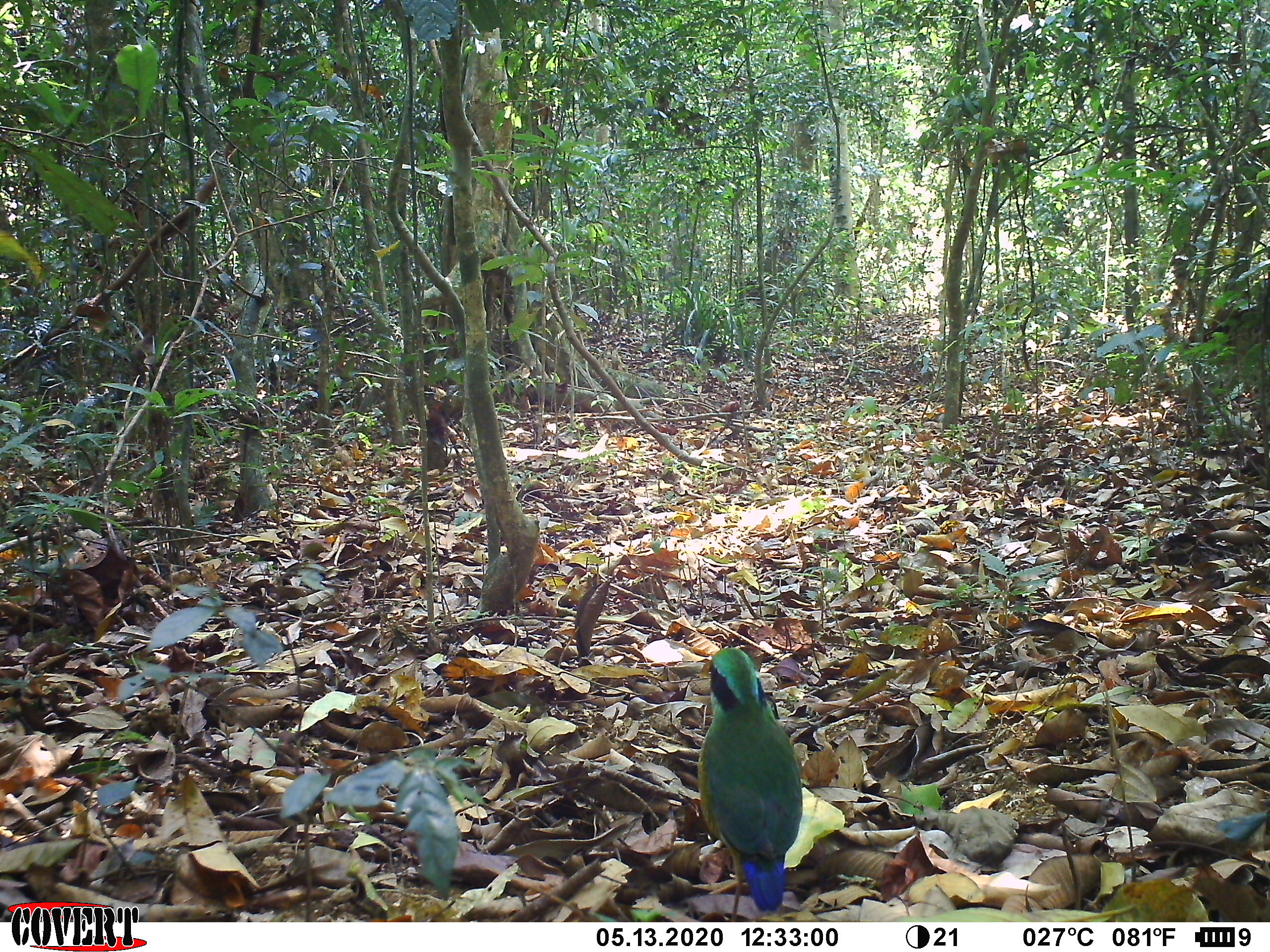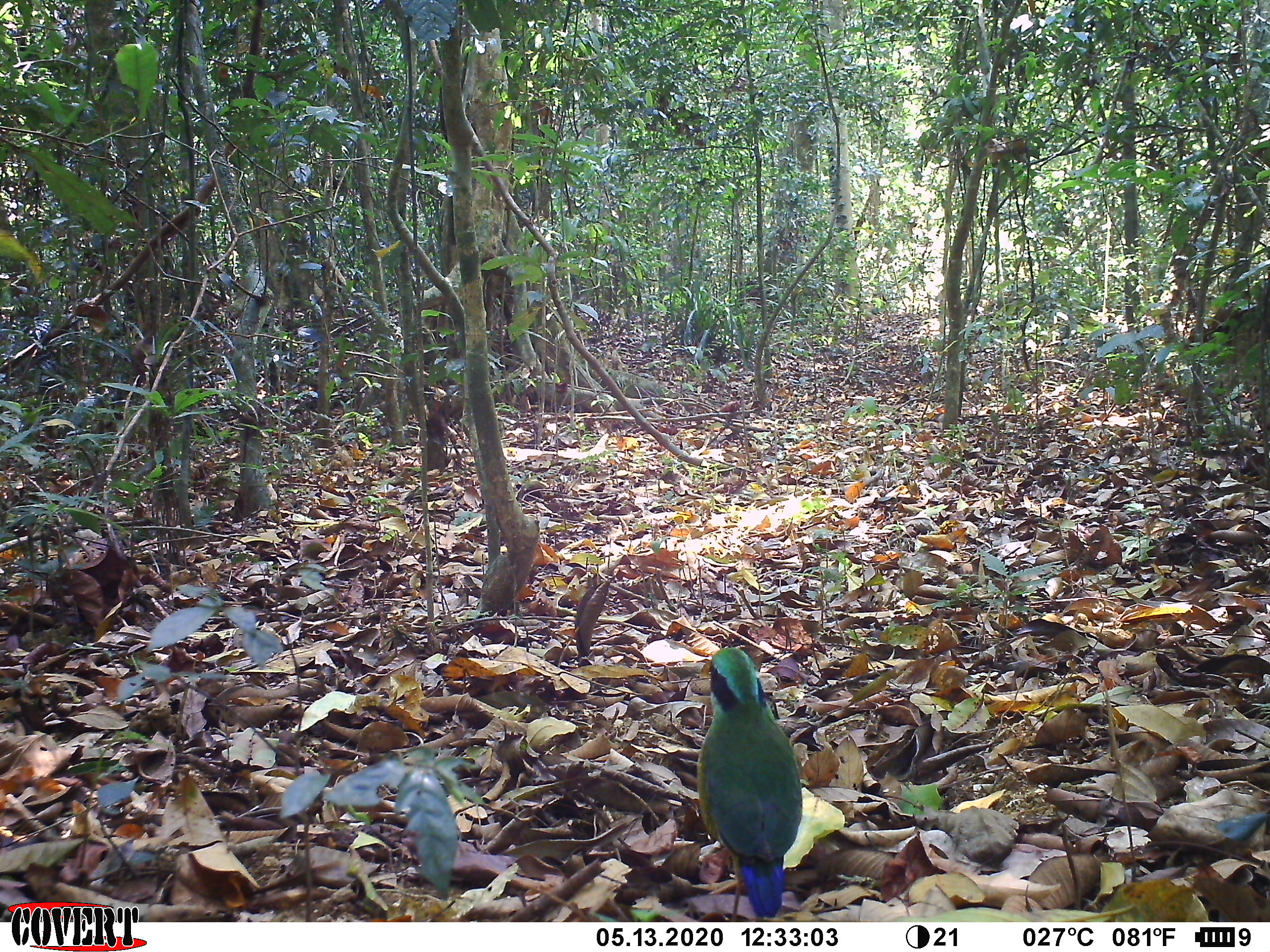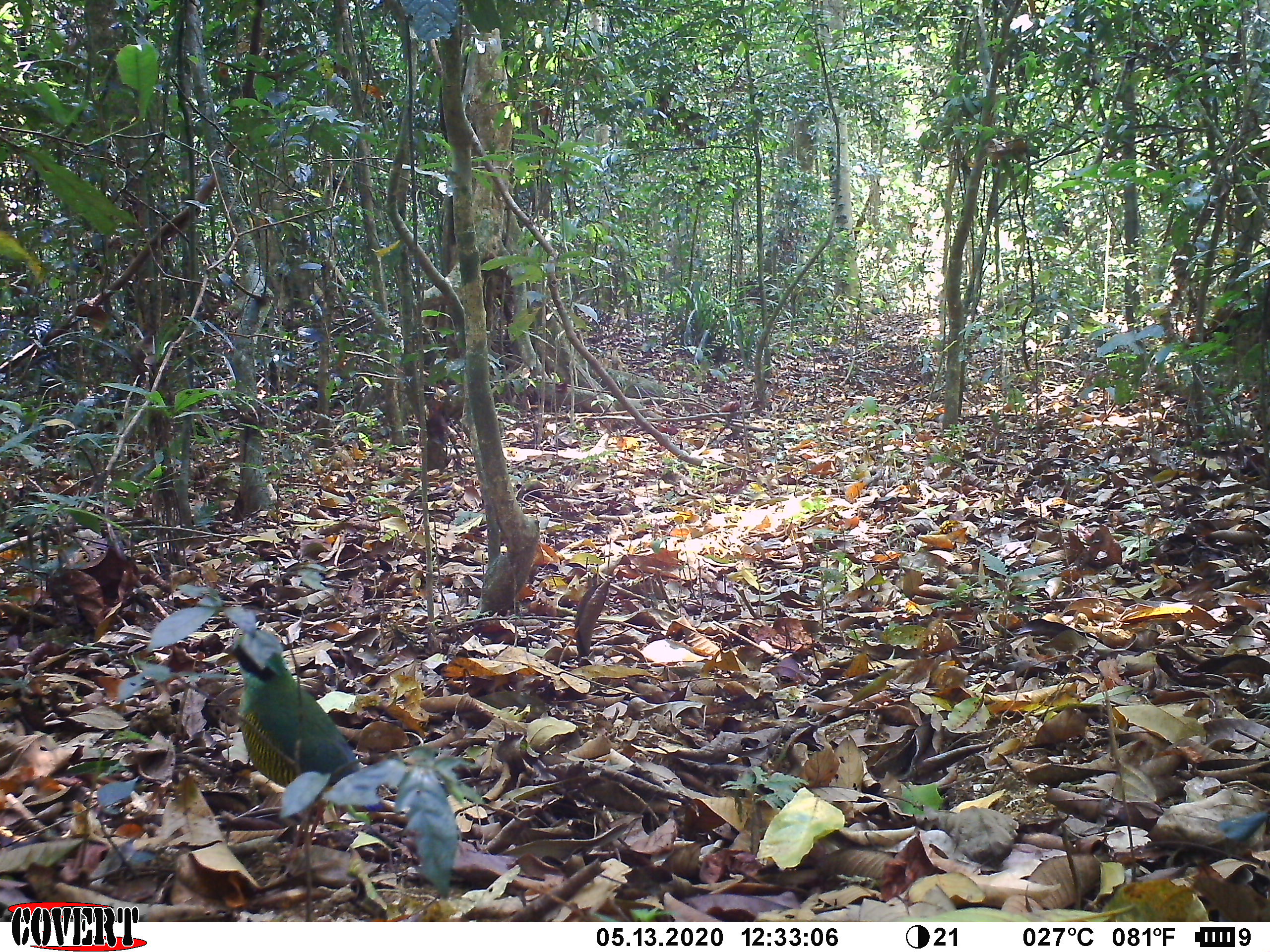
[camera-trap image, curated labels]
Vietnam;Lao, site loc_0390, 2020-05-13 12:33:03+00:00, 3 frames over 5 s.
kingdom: Animalia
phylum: Chordata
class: Aves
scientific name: Aves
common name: bird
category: unidentified bird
Unidentified bird (bird) (Aves). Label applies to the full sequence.